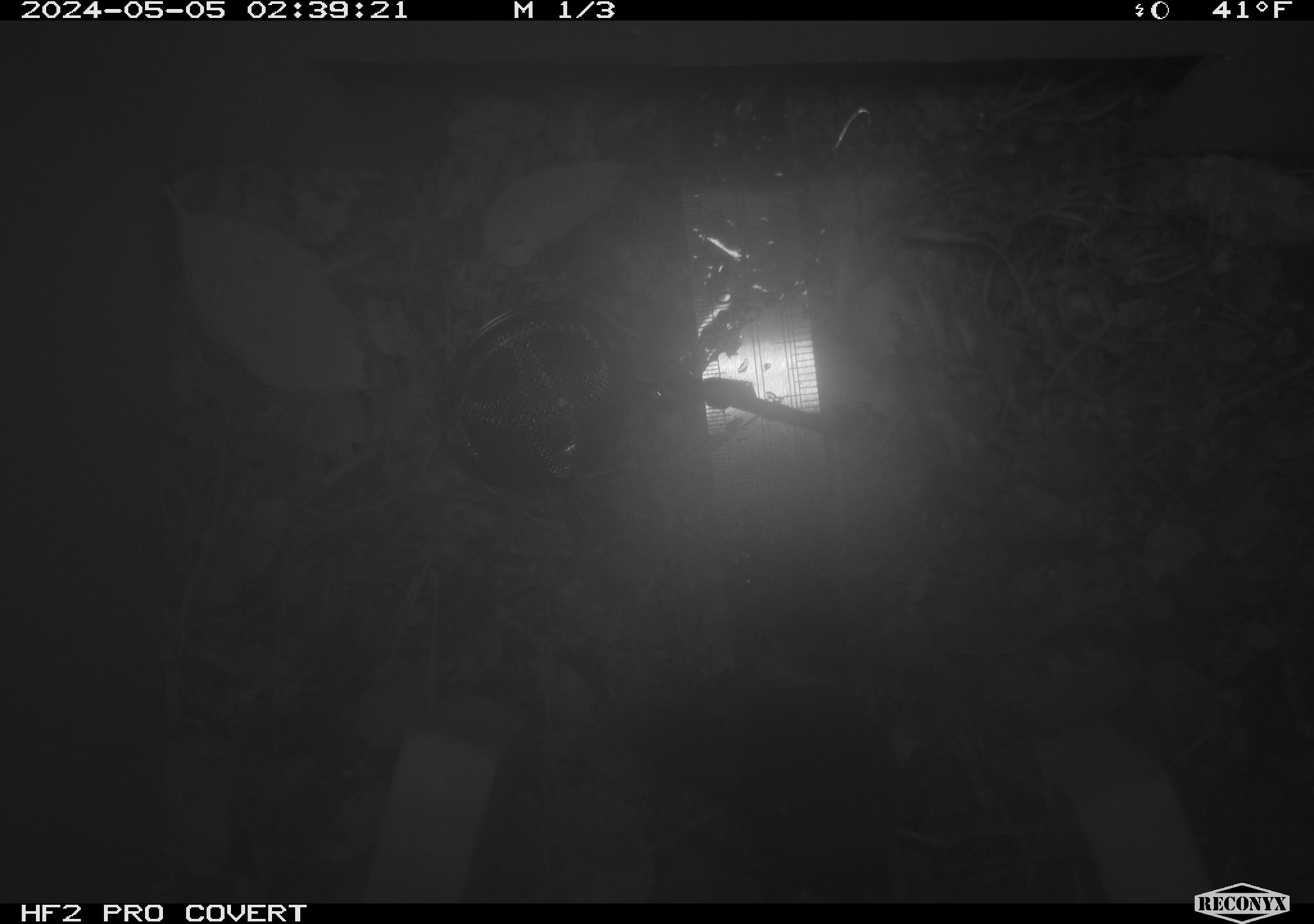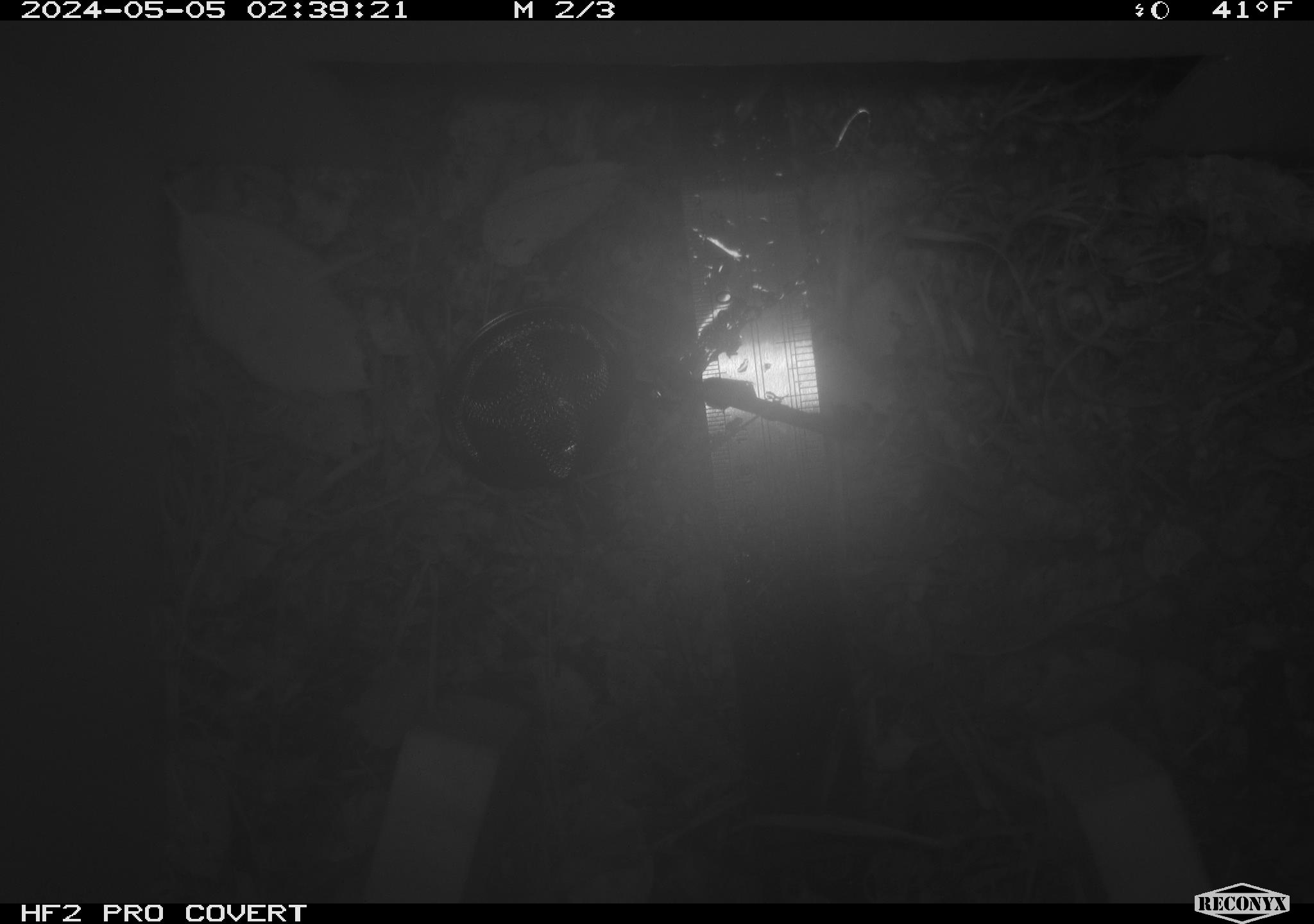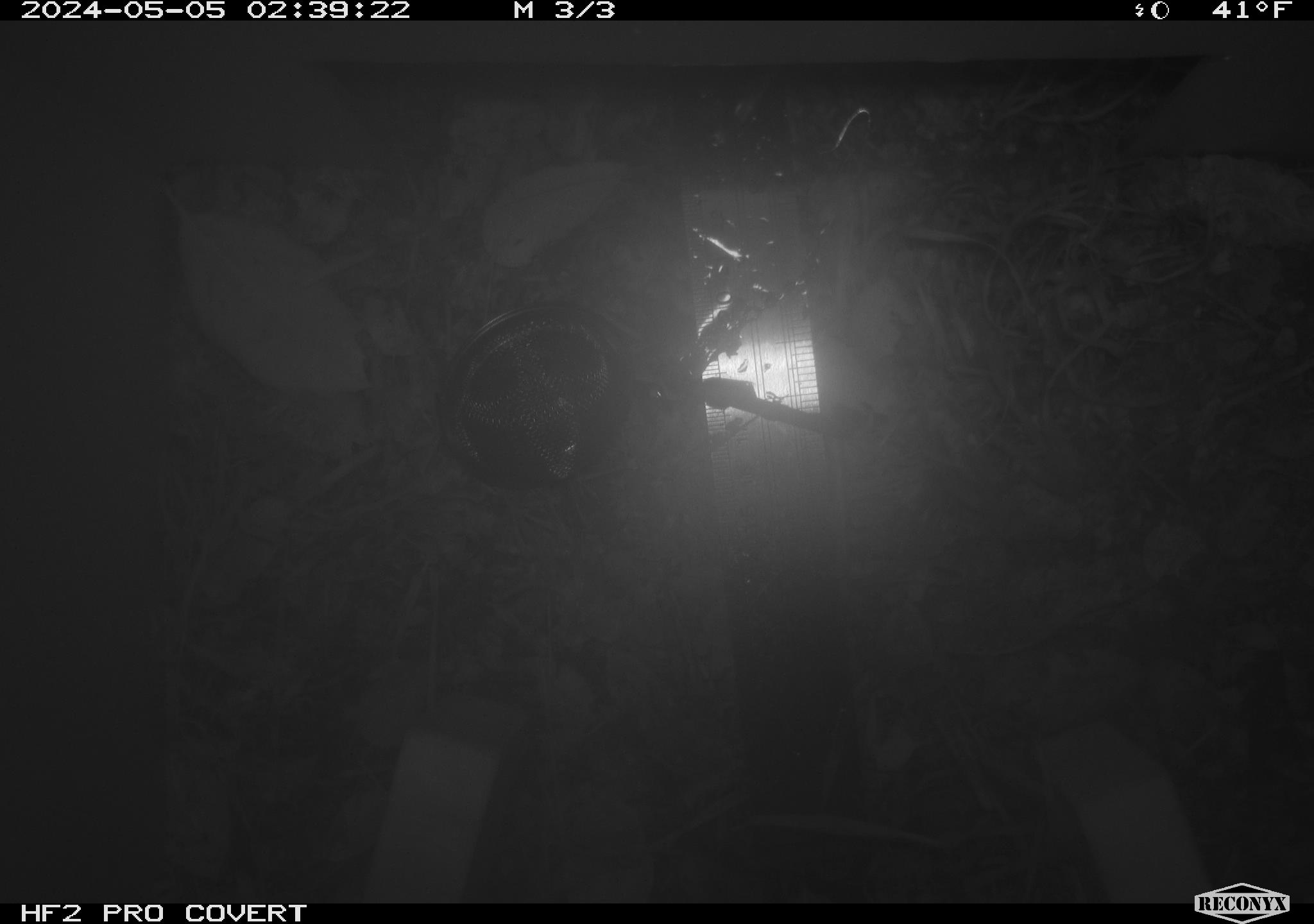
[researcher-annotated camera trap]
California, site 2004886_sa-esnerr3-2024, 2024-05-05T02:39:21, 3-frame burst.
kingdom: Animalia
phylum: Chordata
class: Mammalia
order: Rodentia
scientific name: Rodentia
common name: rodent